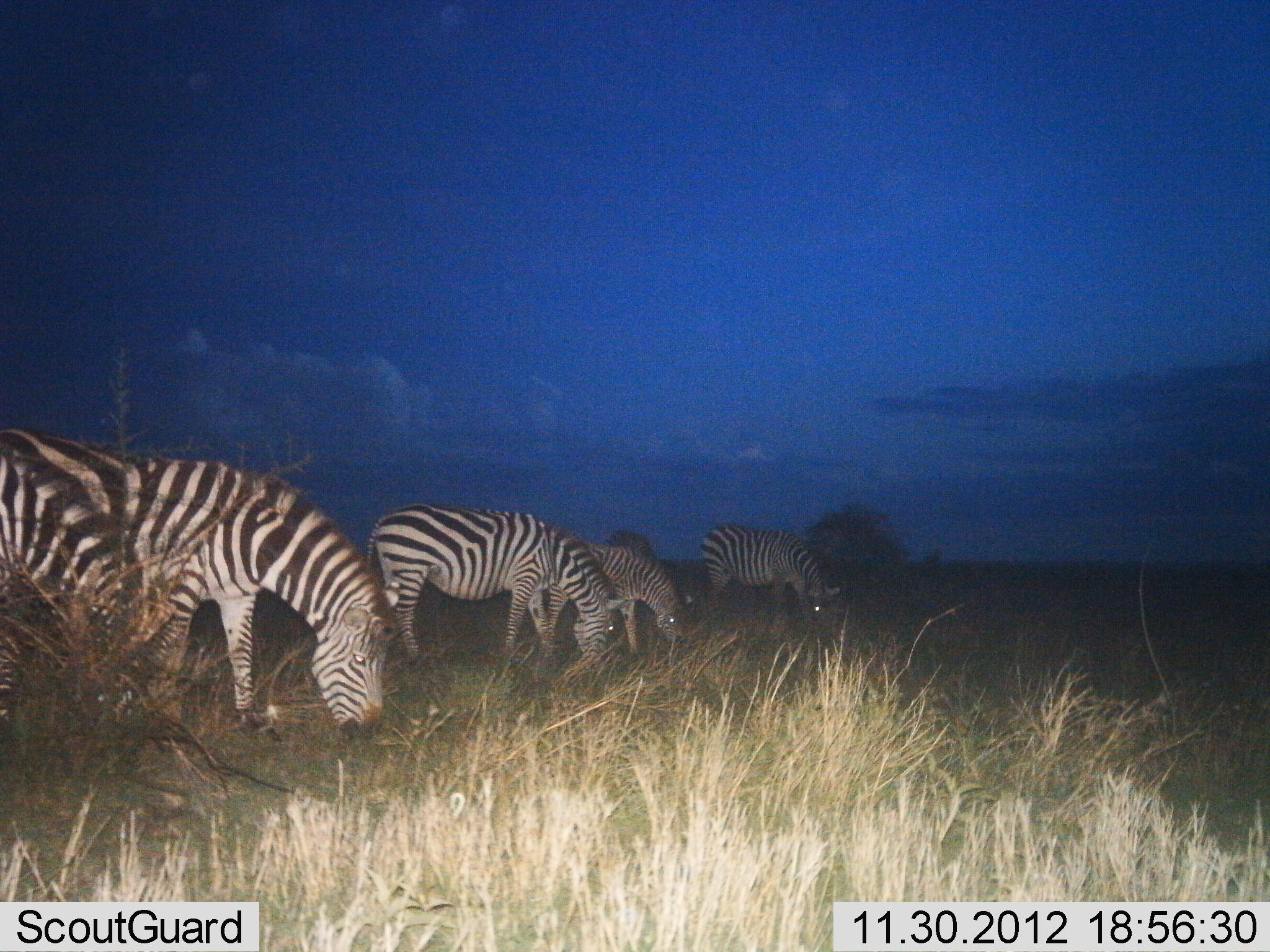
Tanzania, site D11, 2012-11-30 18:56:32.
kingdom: Animalia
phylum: Chordata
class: Mammalia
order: Perissodactyla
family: Equidae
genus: Equus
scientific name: Equus quagga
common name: plains zebra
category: zebra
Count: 5.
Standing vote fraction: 10%.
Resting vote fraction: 0%.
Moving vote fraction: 10%.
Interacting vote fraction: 0%.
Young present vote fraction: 10%.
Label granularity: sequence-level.